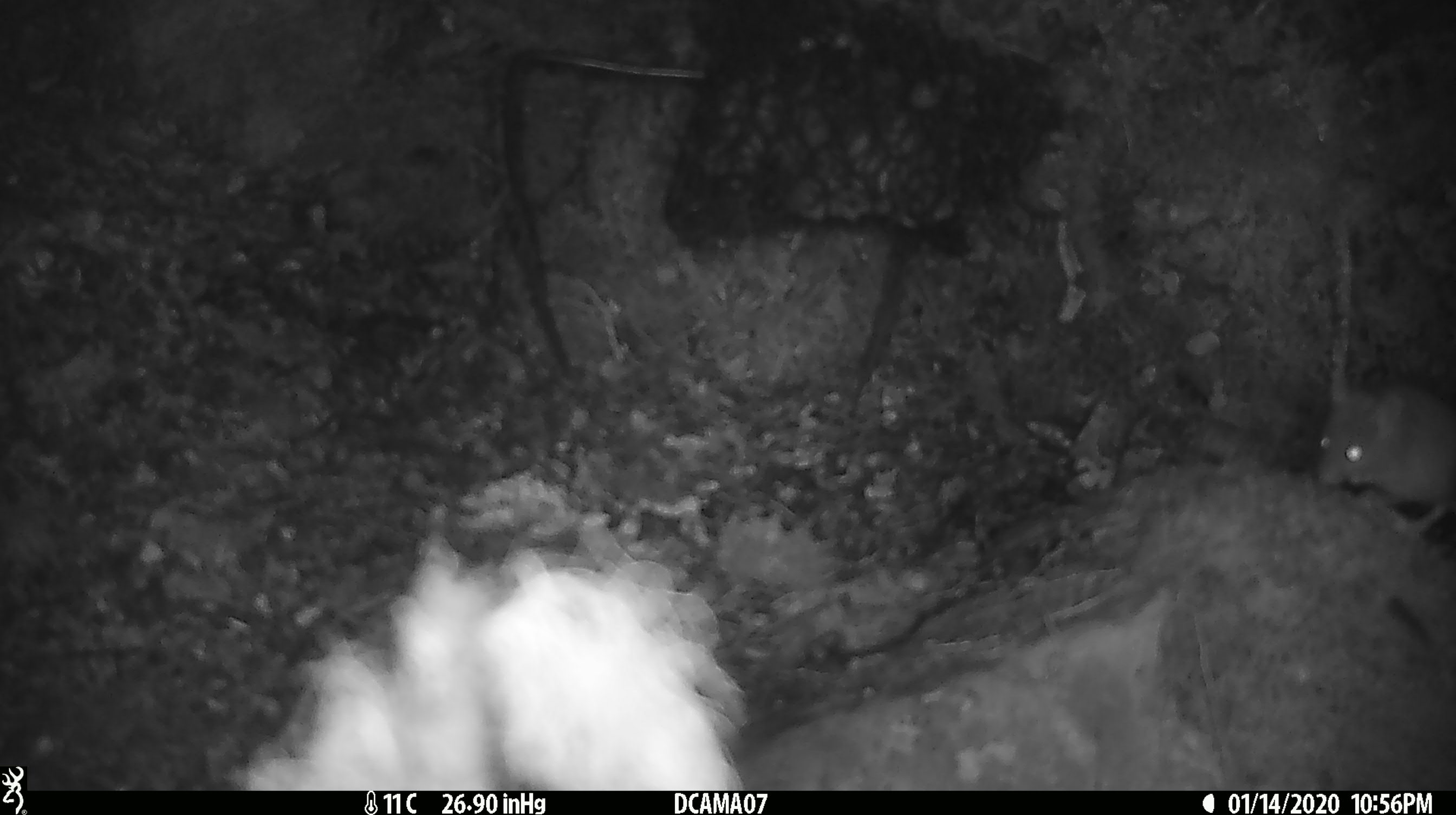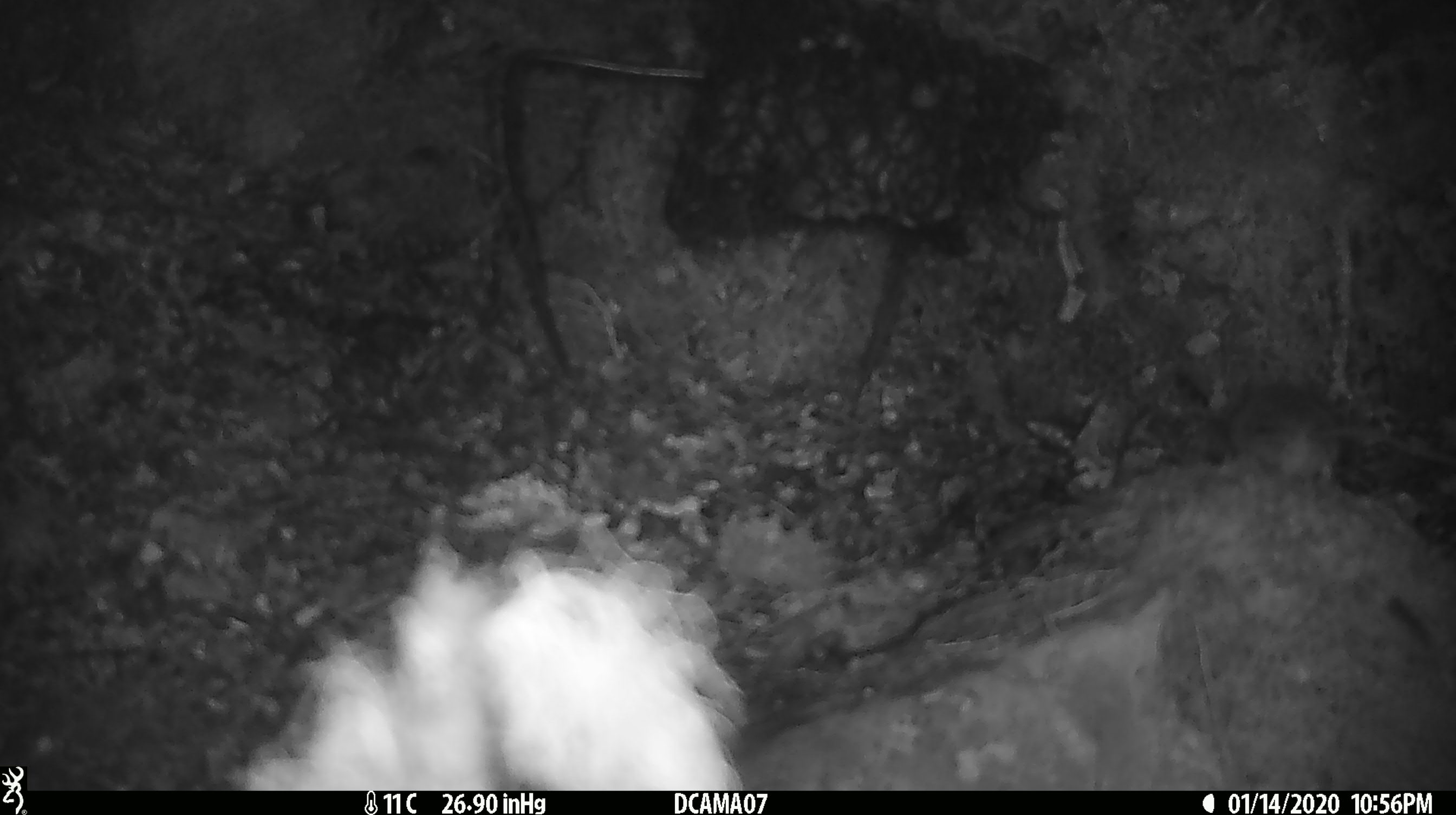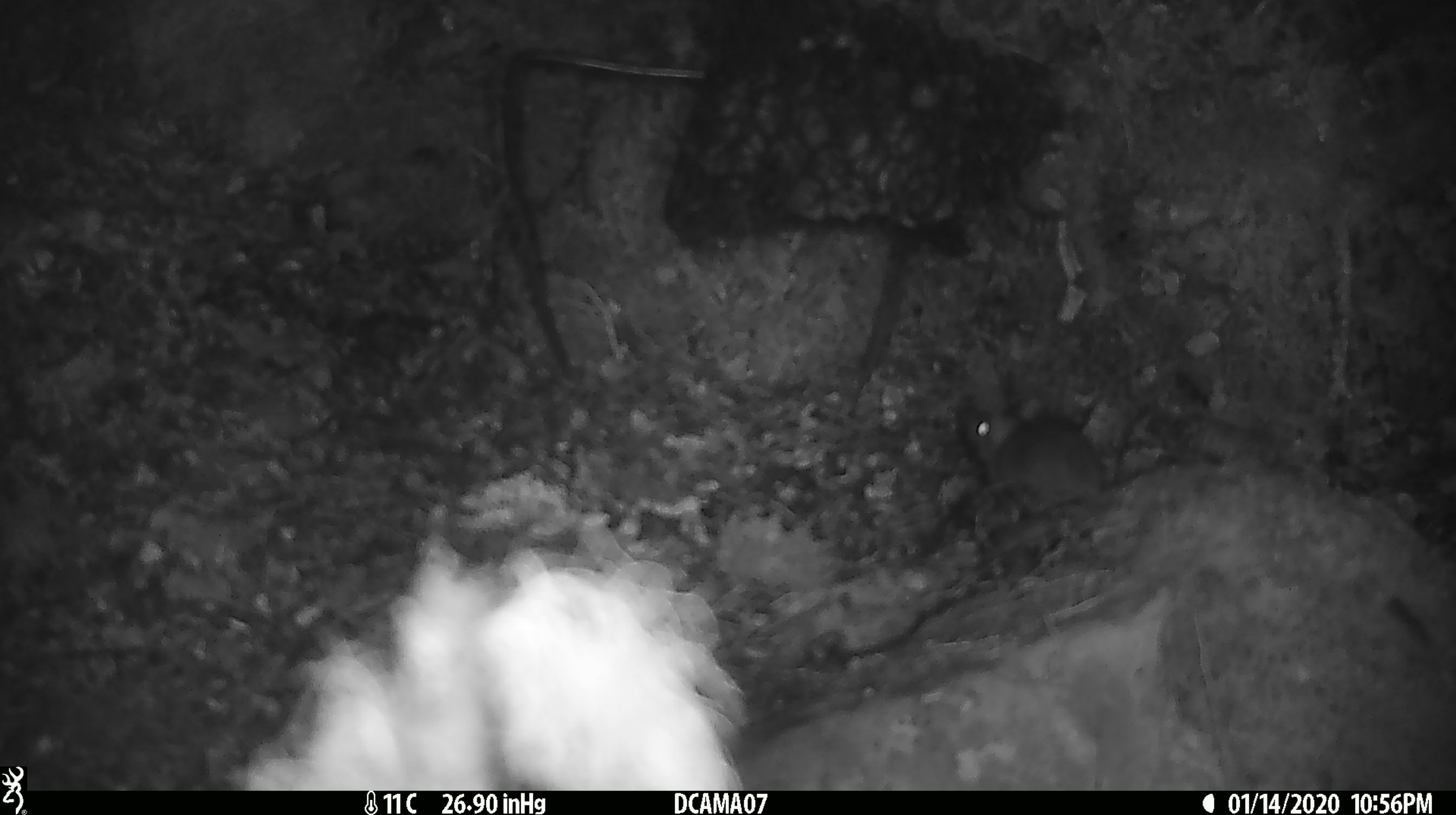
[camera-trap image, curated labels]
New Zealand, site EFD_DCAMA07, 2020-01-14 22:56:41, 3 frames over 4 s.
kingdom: Animalia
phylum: Chordata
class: Mammalia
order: Rodentia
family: Muridae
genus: Mus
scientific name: Mus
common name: mouse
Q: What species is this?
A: Mouse (Mus).